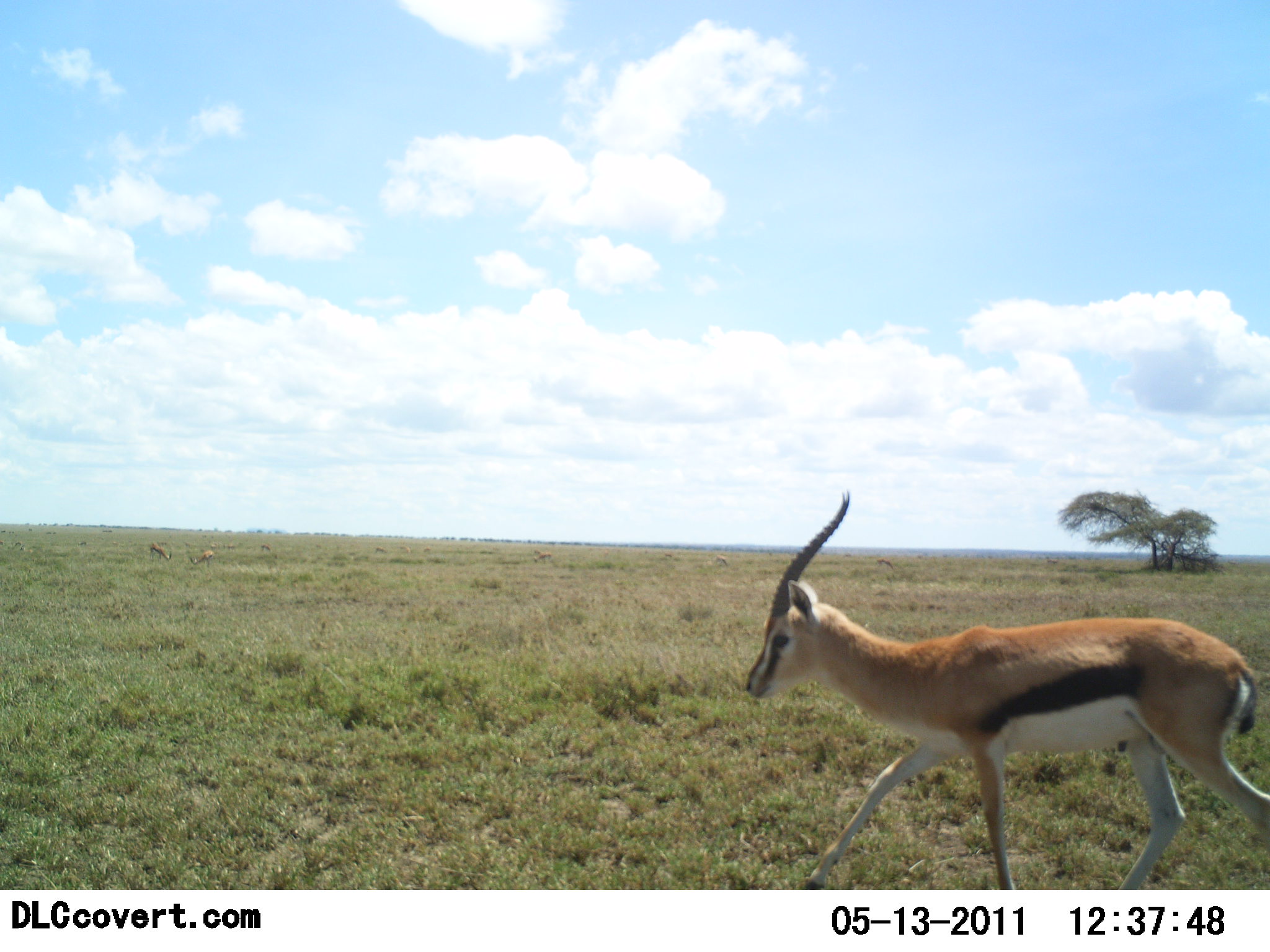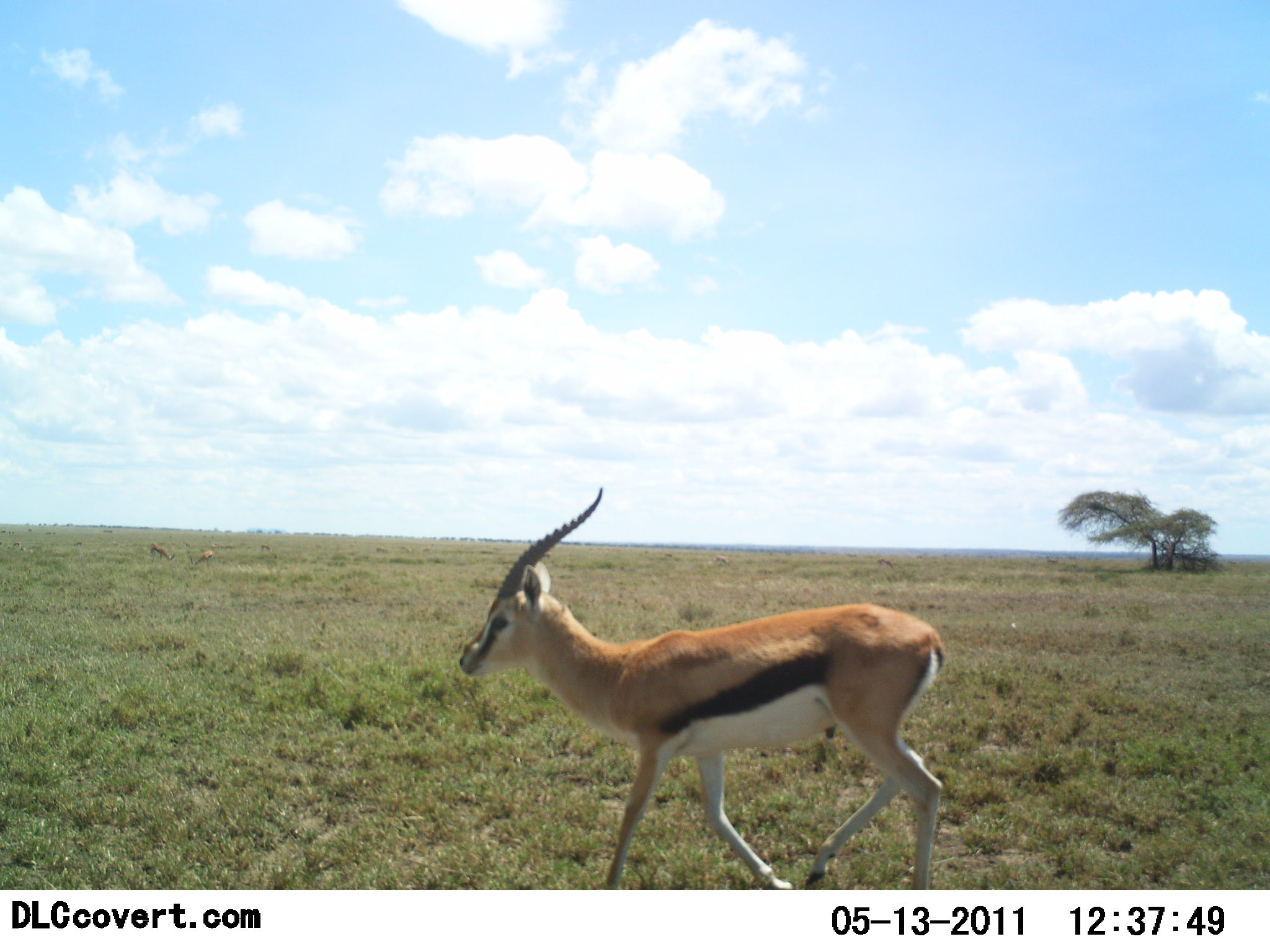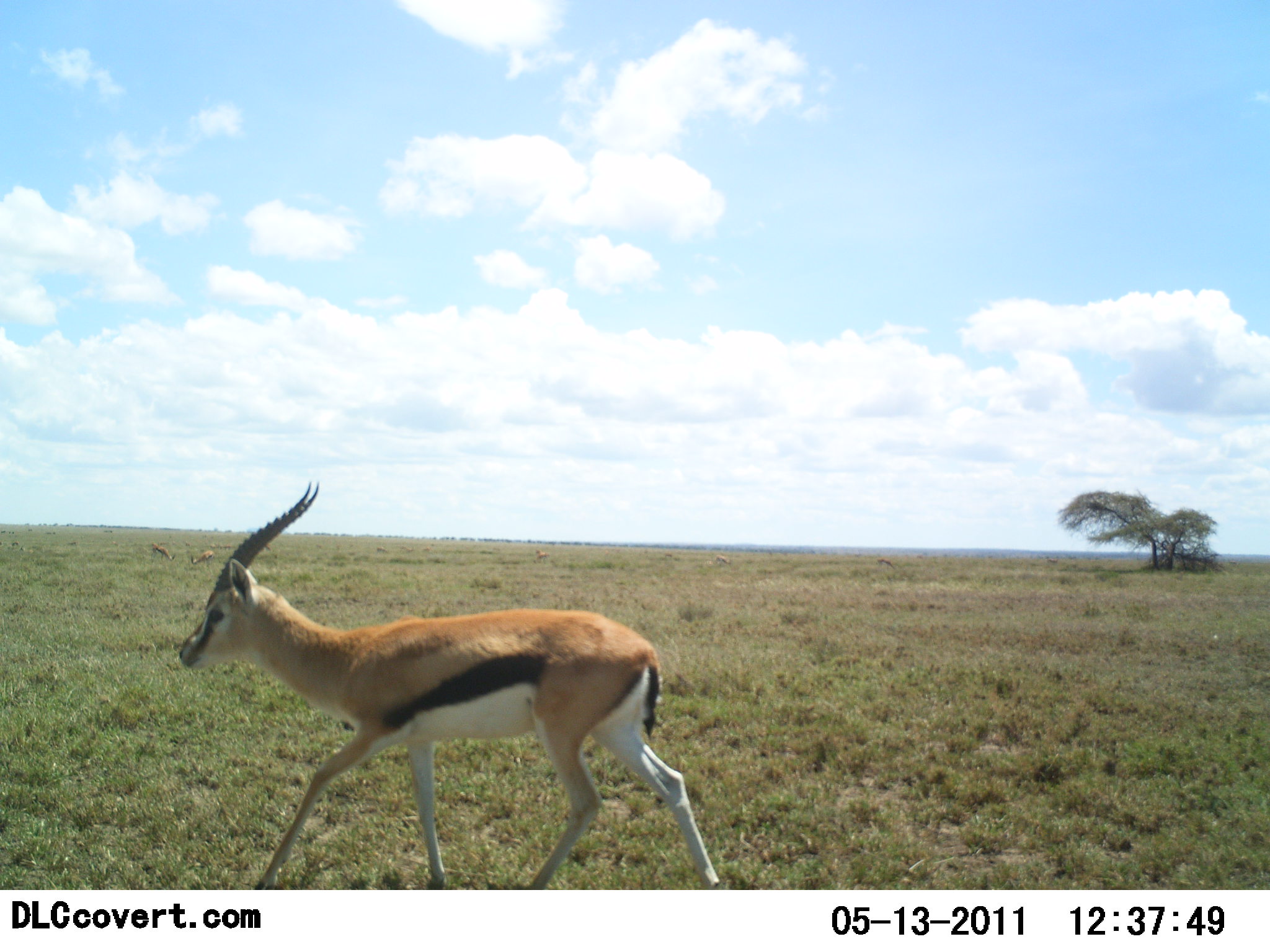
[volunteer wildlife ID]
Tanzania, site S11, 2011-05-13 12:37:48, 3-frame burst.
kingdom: Animalia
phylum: Chordata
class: Mammalia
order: Artiodactyla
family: Bovidae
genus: Eudorcas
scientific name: Eudorcas thomsonii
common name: thomson's gazelle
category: gazellethomsons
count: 1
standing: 10%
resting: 0%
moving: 100%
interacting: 0%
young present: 0%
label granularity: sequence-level